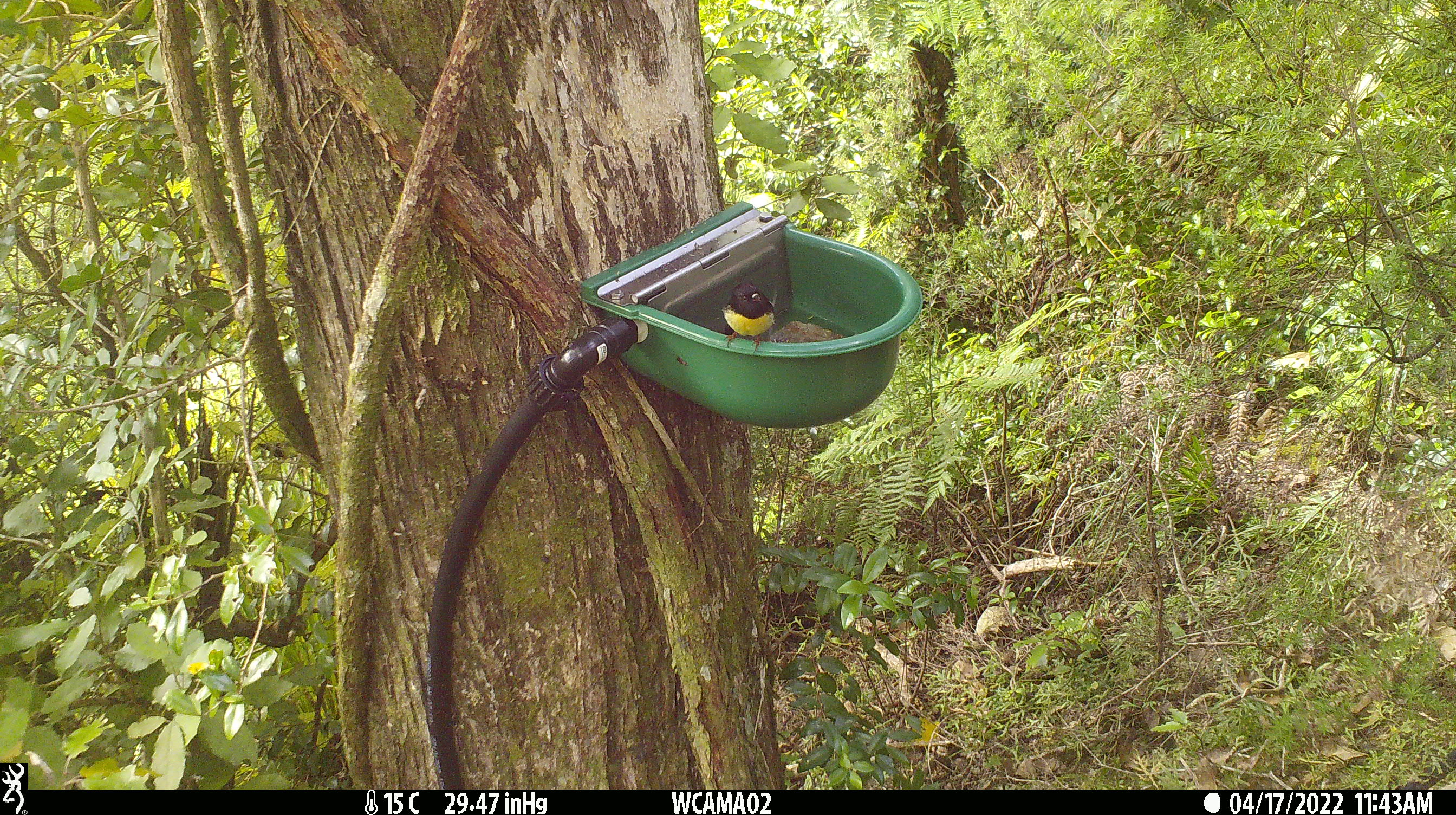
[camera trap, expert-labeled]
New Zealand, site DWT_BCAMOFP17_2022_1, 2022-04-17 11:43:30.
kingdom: Animalia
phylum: Chordata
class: Aves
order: Passeriformes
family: Petroicidae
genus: Petroica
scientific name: Petroica macrocephala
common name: tomtit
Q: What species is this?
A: Tomtit (Petroica macrocephala).